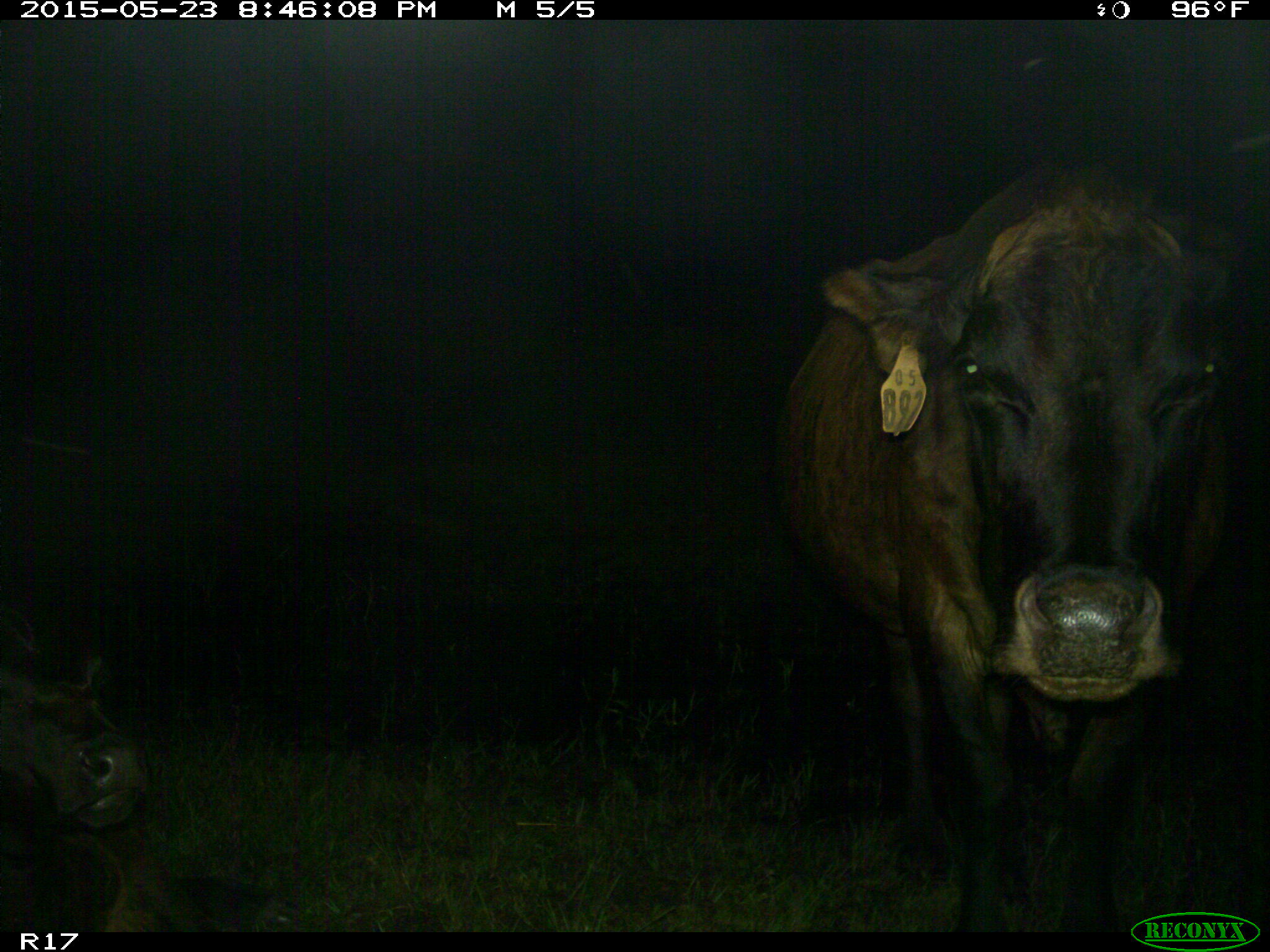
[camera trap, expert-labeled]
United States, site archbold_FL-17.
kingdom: Animalia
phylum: Chordata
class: Mammalia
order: Artiodactyla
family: Bovidae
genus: Bos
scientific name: Bos taurus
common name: domestic cow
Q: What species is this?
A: Bos taurus (domestic cow).